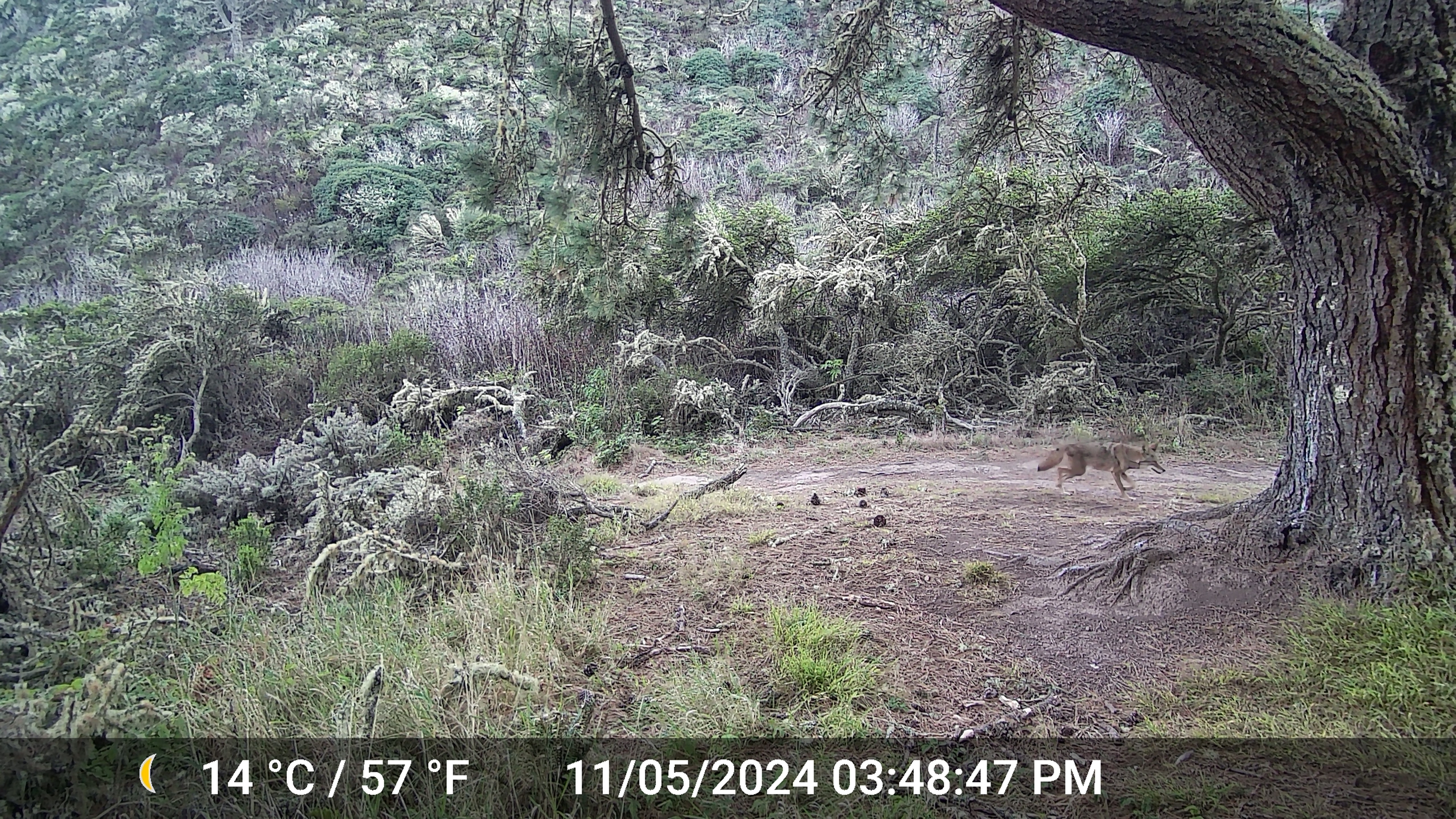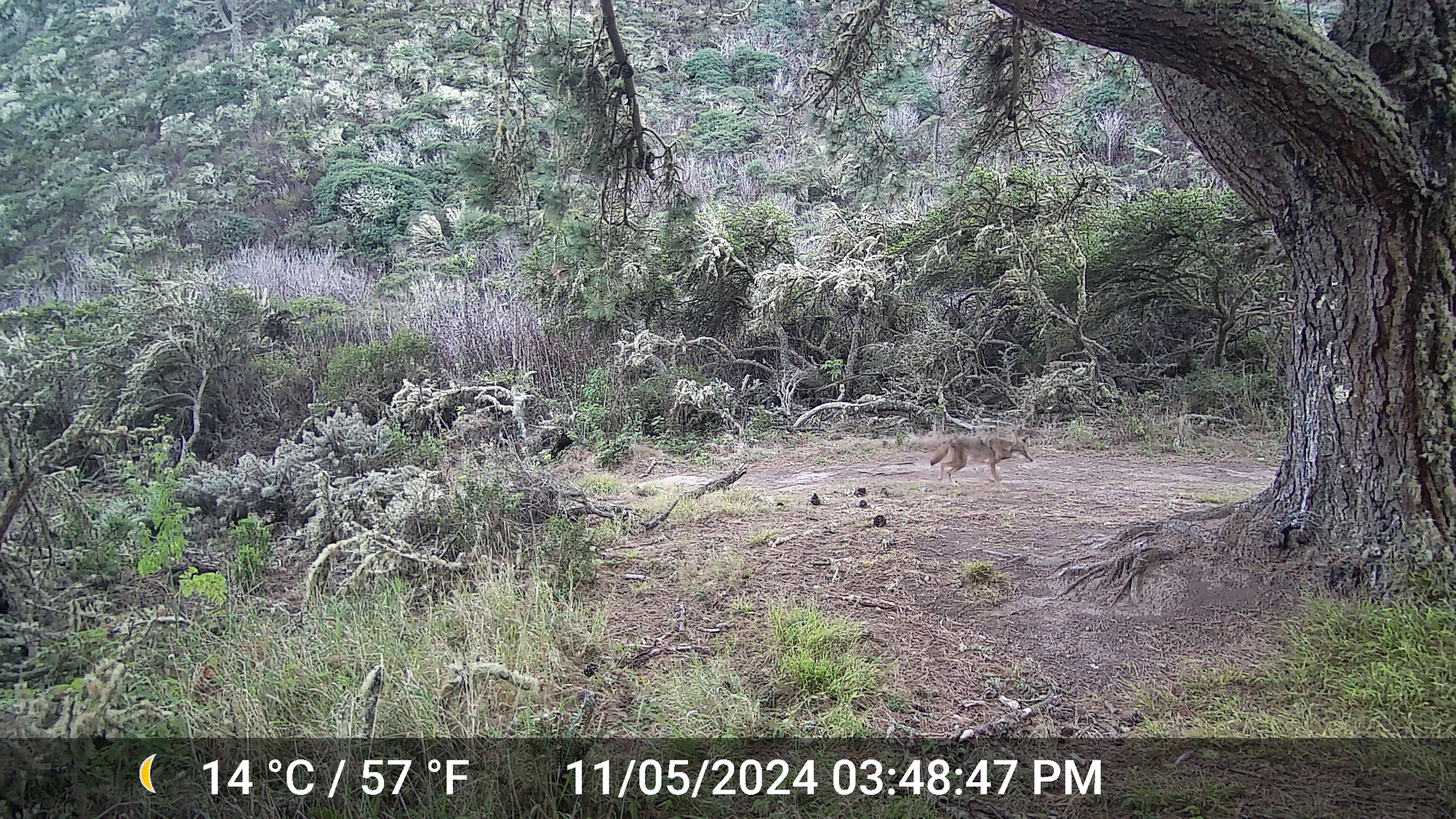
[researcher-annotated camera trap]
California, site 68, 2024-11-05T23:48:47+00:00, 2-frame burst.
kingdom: Animalia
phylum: Chordata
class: Mammalia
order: Carnivora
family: Canidae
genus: Canis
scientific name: Canis latrans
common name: coyote